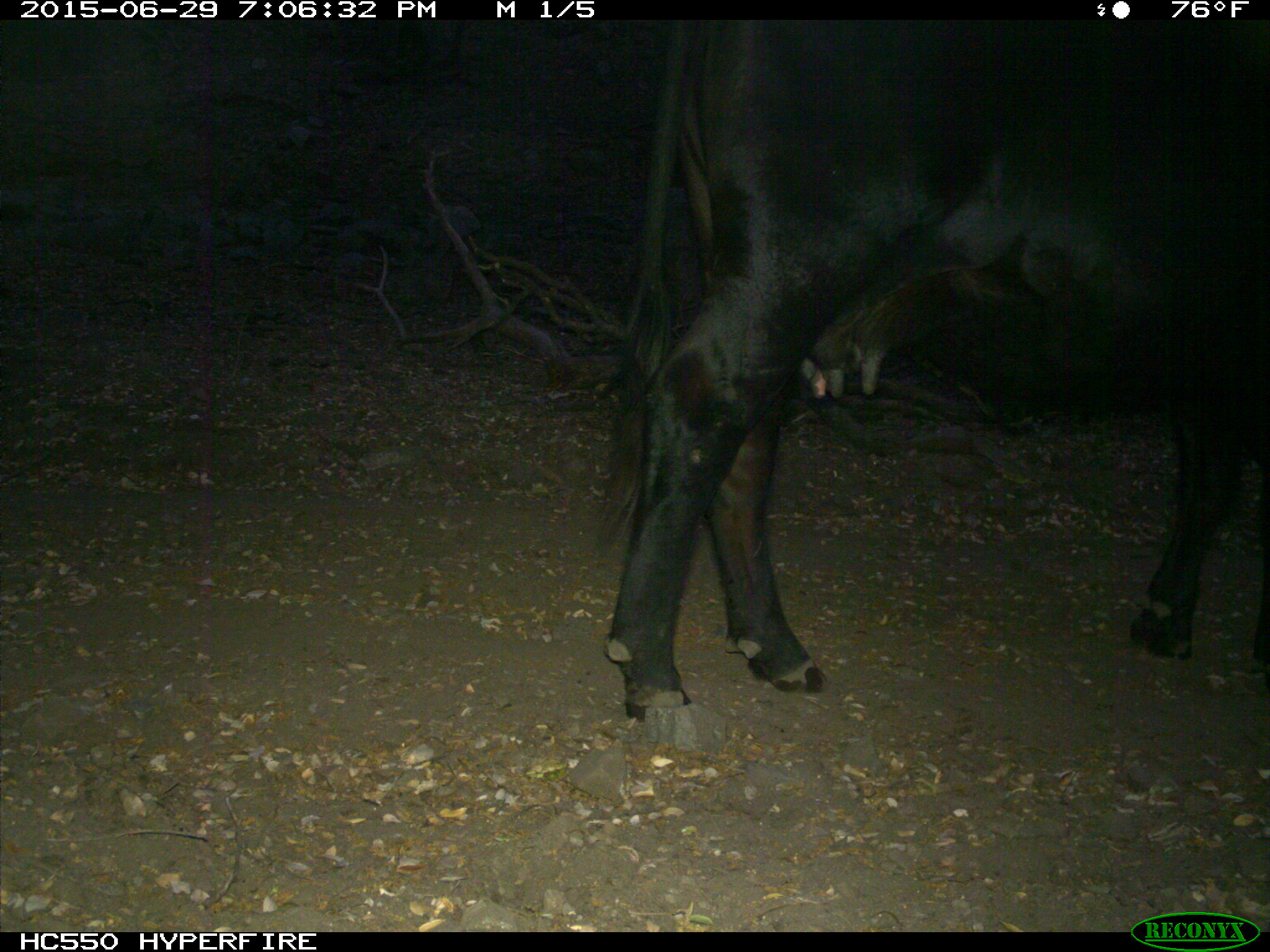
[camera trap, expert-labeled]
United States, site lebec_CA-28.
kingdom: Animalia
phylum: Chordata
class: Mammalia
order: Artiodactyla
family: Bovidae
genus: Bos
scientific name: Bos taurus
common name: domestic cow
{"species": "Bos taurus (domestic cow)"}